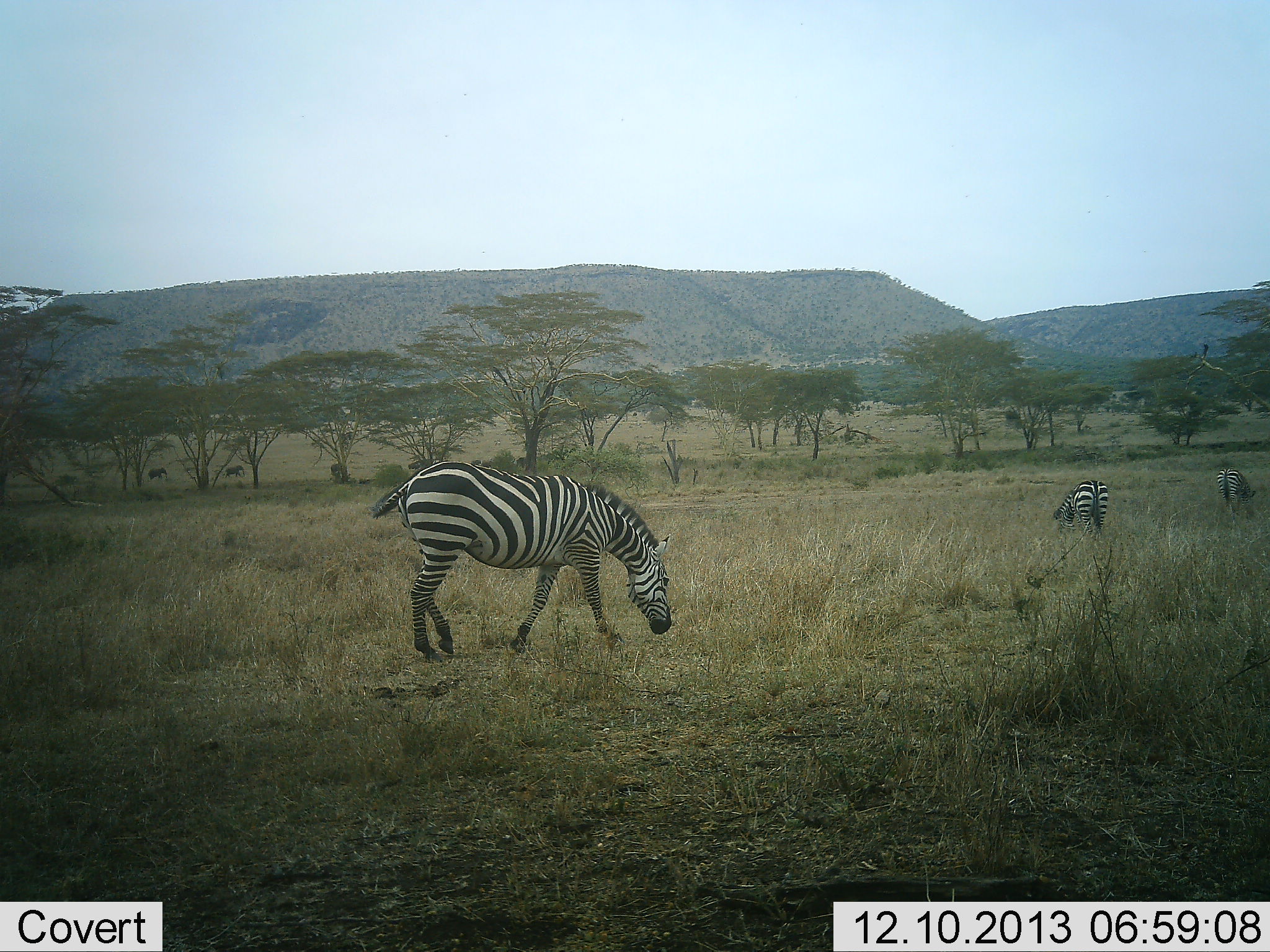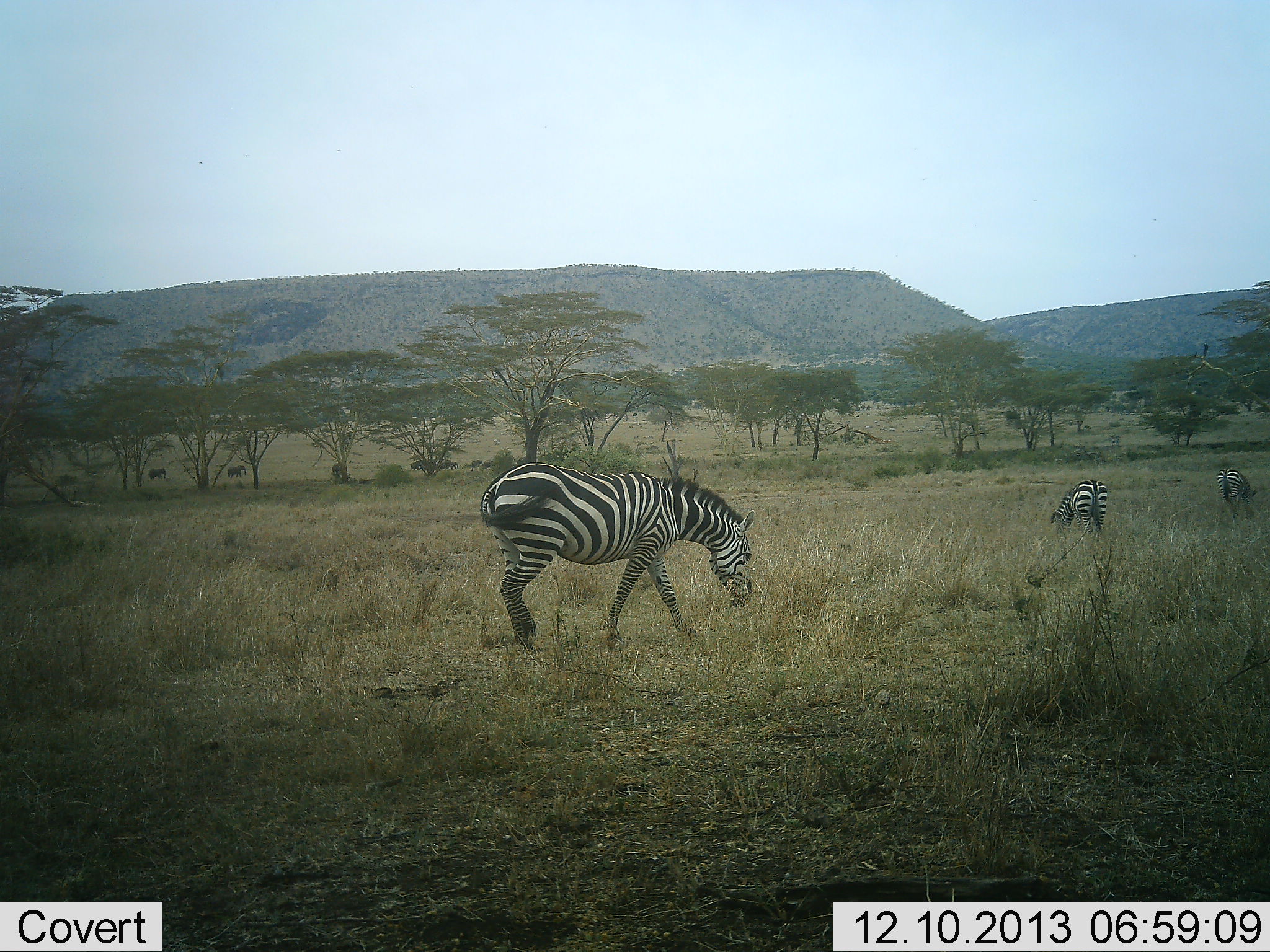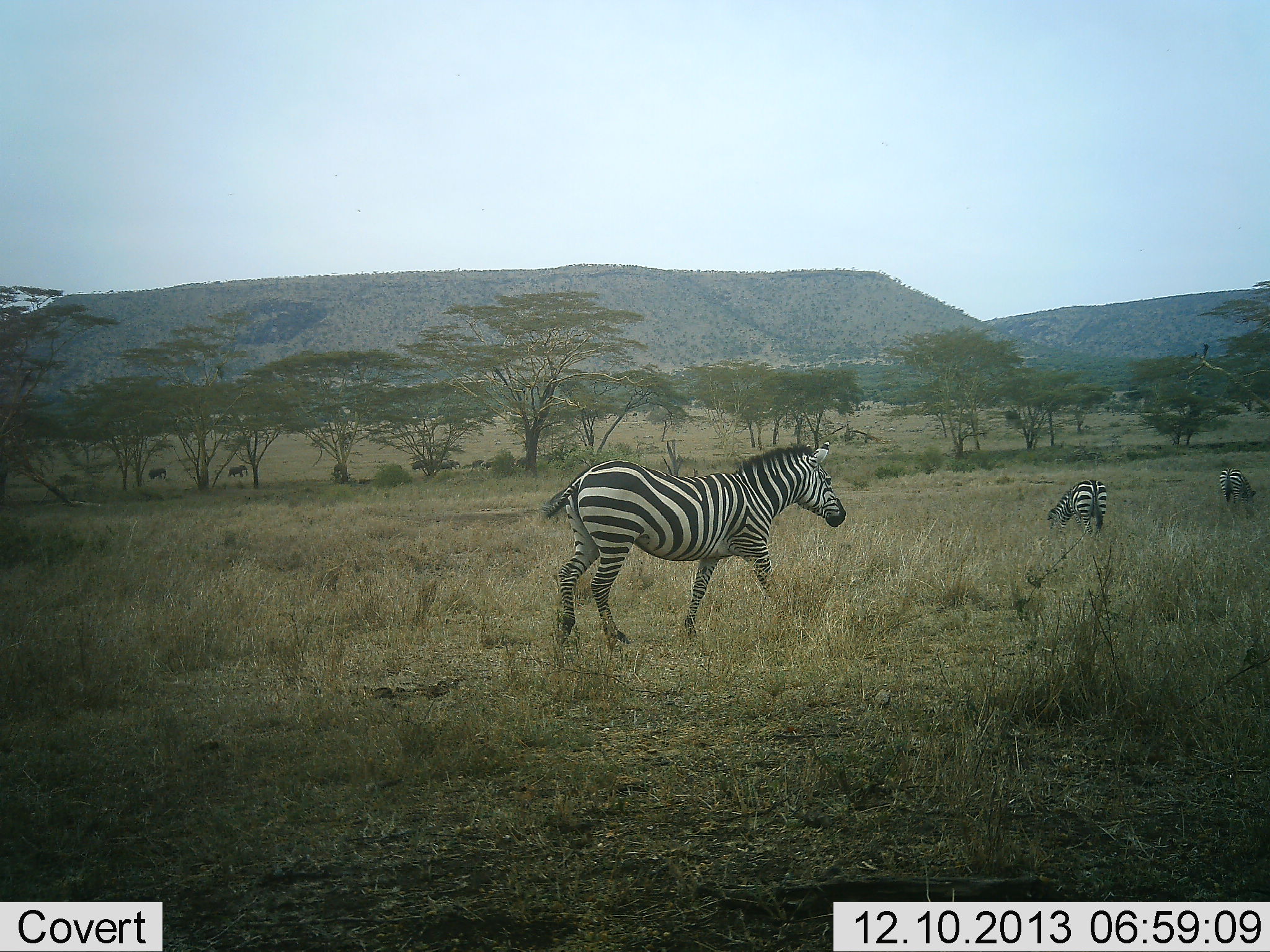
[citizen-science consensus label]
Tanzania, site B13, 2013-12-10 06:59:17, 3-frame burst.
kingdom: Animalia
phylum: Chordata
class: Mammalia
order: Perissodactyla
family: Equidae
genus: Equus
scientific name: Equus quagga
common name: plains zebra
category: zebra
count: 3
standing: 21%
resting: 7%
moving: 57%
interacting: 0%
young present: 0%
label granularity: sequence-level